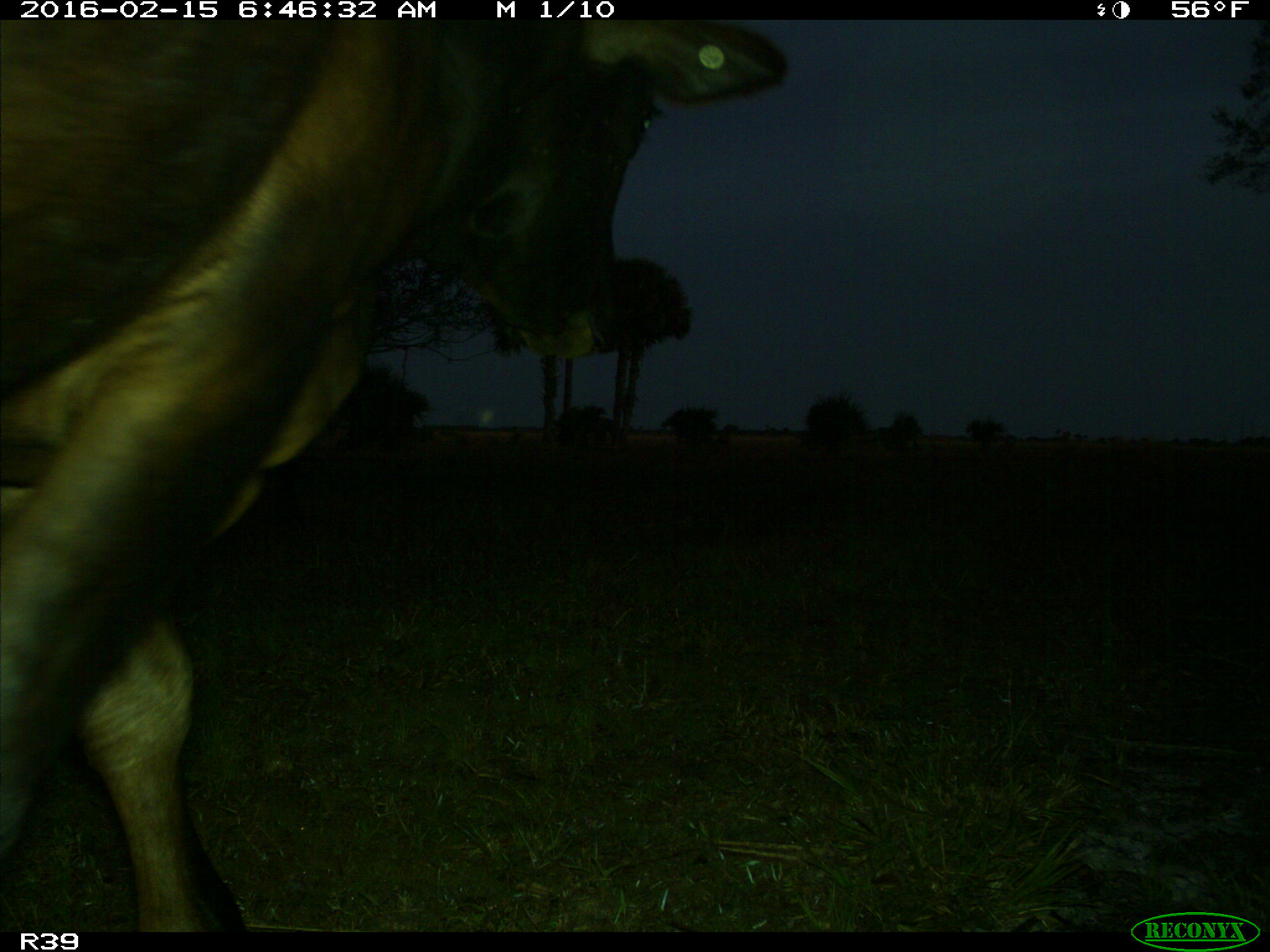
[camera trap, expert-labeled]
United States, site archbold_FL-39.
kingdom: Animalia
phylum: Chordata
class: Mammalia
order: Artiodactyla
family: Bovidae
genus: Bos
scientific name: Bos taurus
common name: domestic cow